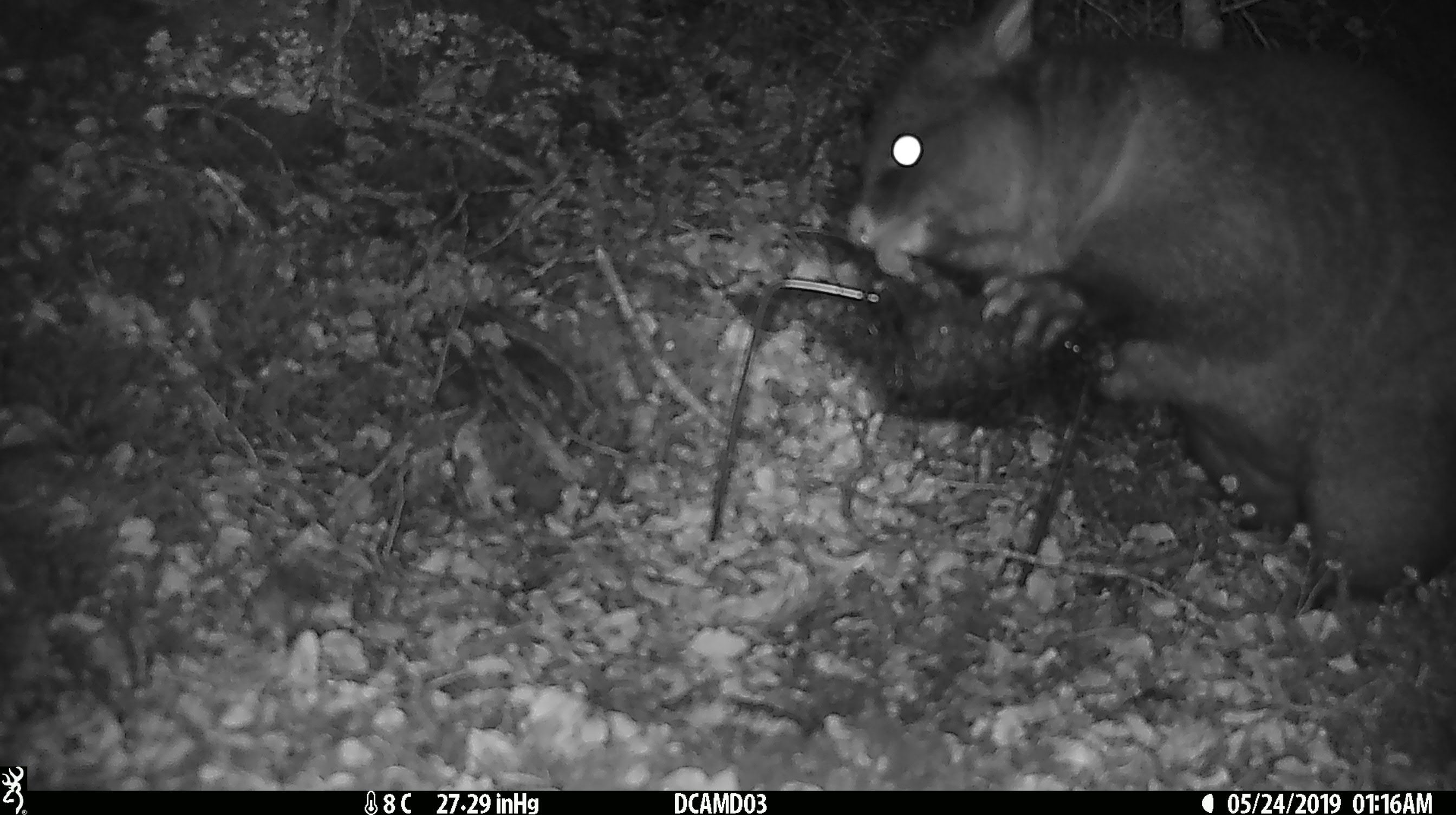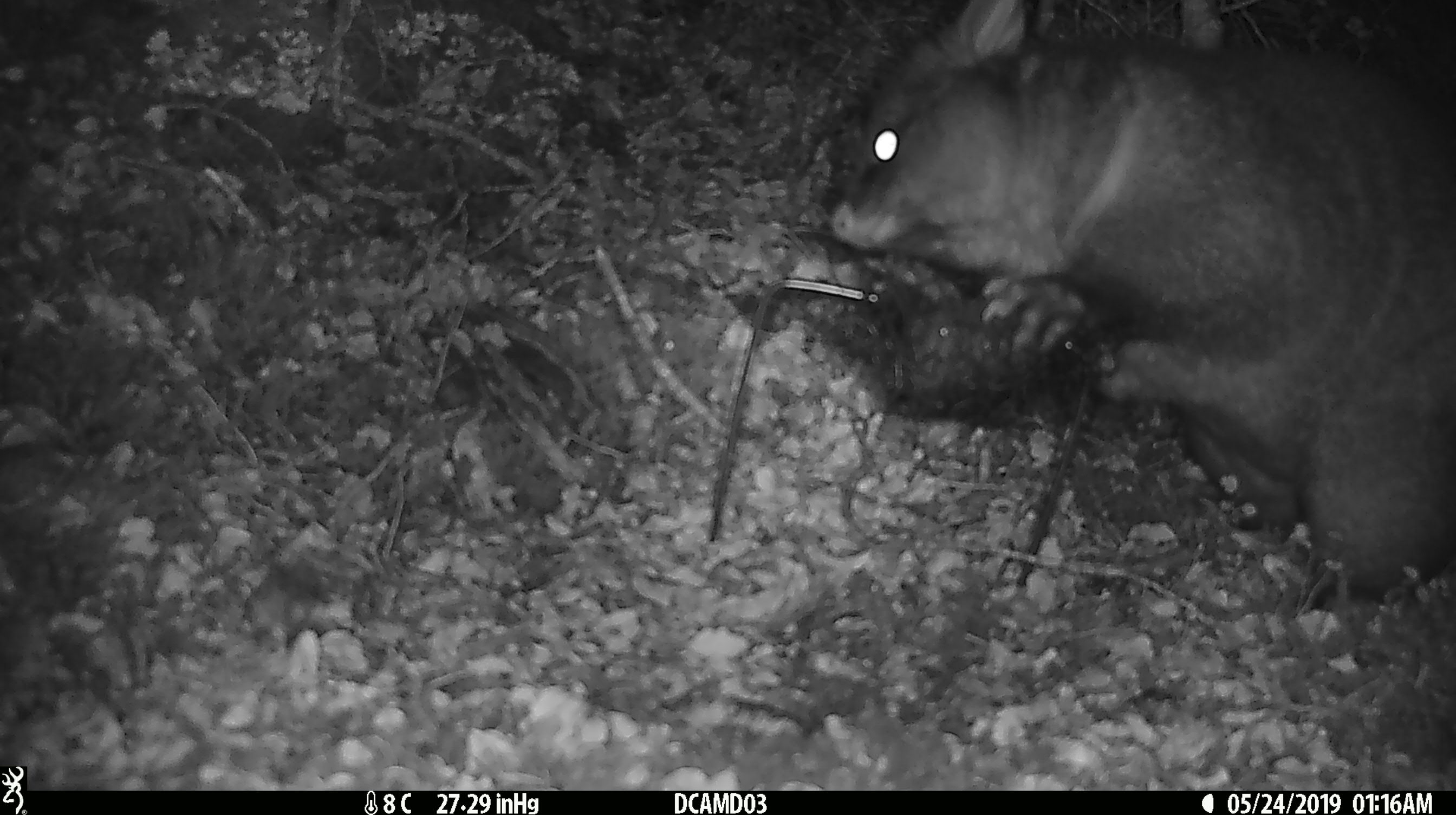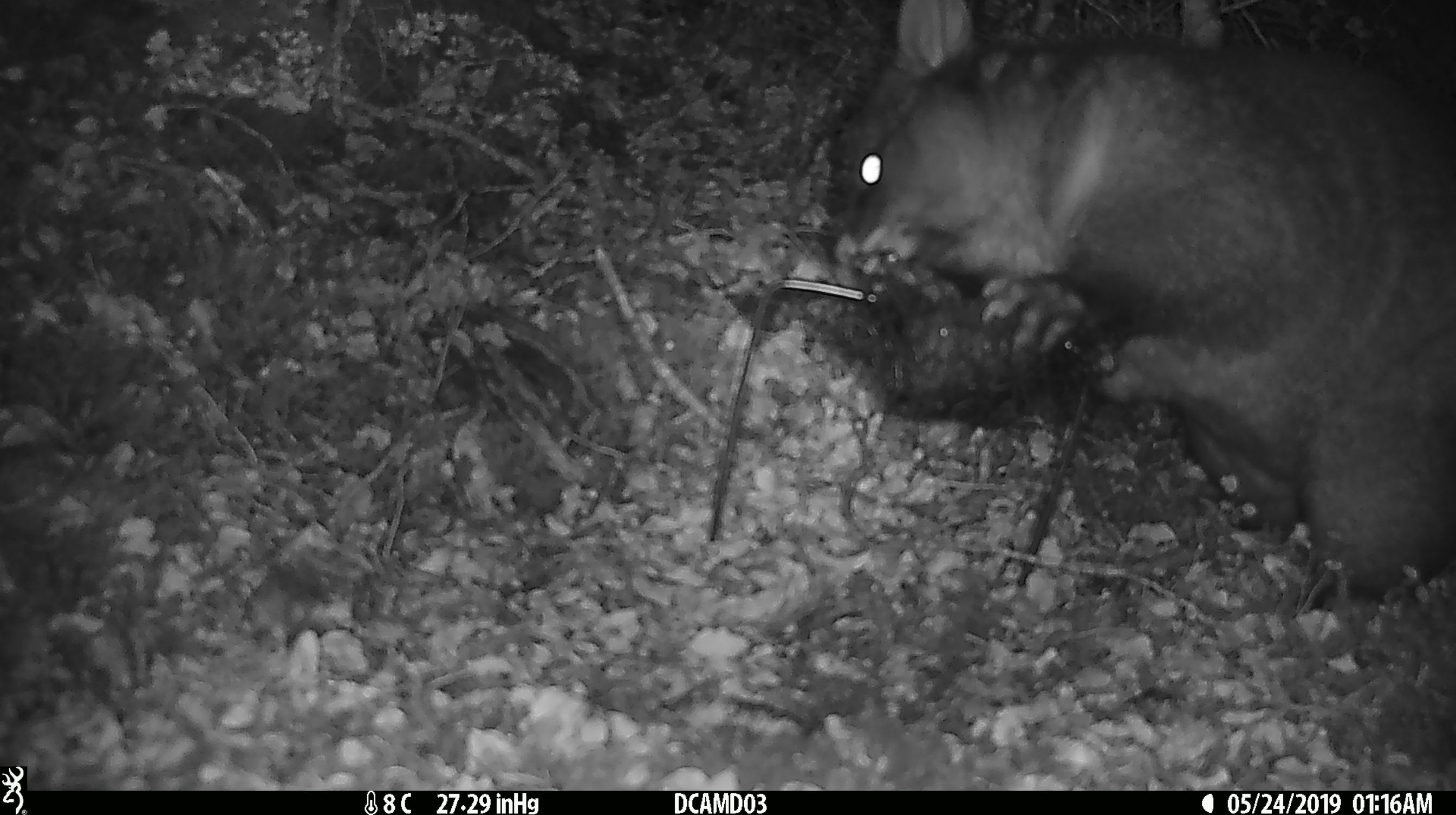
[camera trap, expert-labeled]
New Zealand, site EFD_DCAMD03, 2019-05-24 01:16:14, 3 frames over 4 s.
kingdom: Animalia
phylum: Chordata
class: Mammalia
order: Diprotodontia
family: Phalangeridae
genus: Trichosurus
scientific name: Trichosurus vulpecula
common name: common brushtail possum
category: possum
Possum (common brushtail possum) (Trichosurus vulpecula).